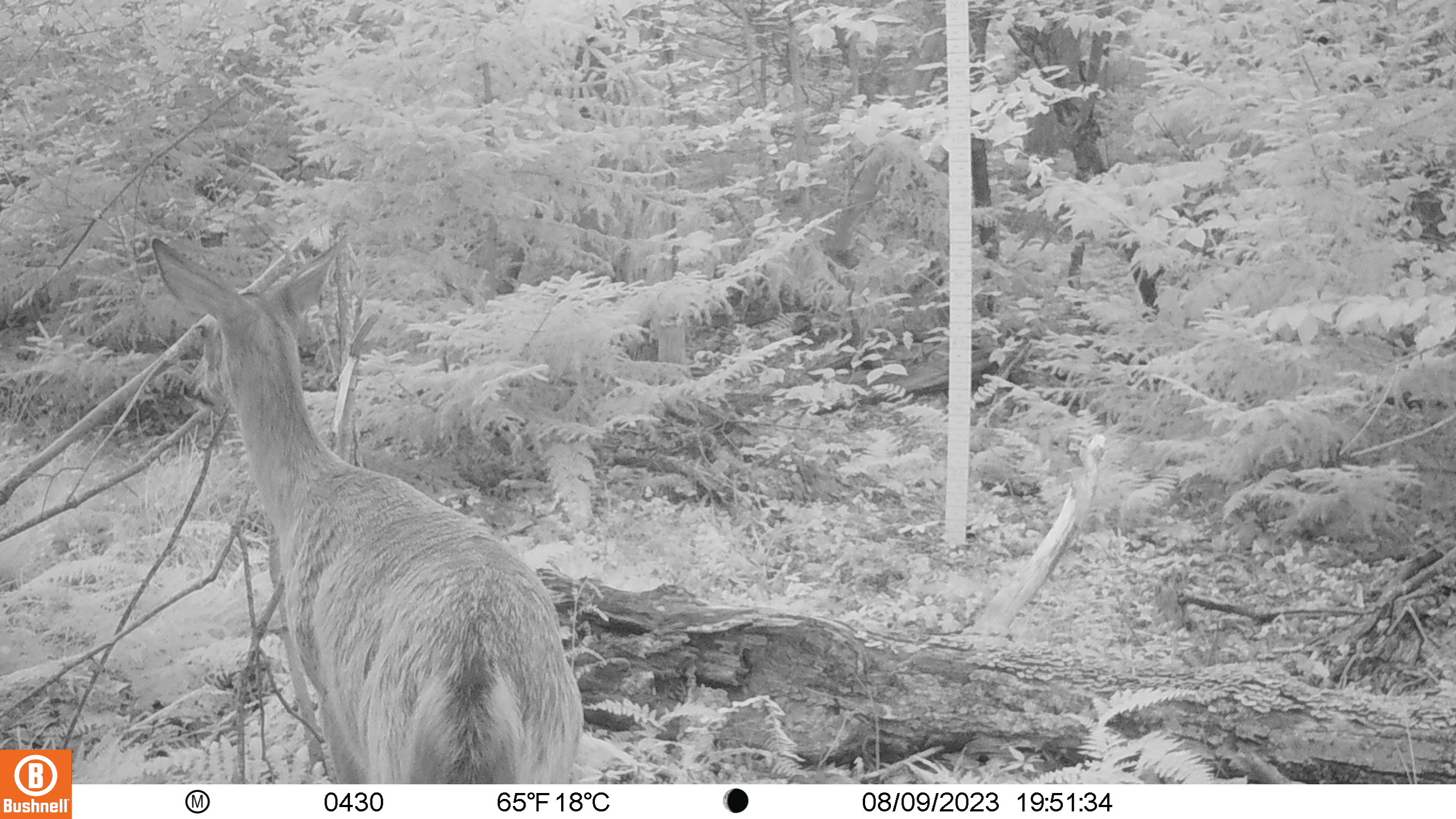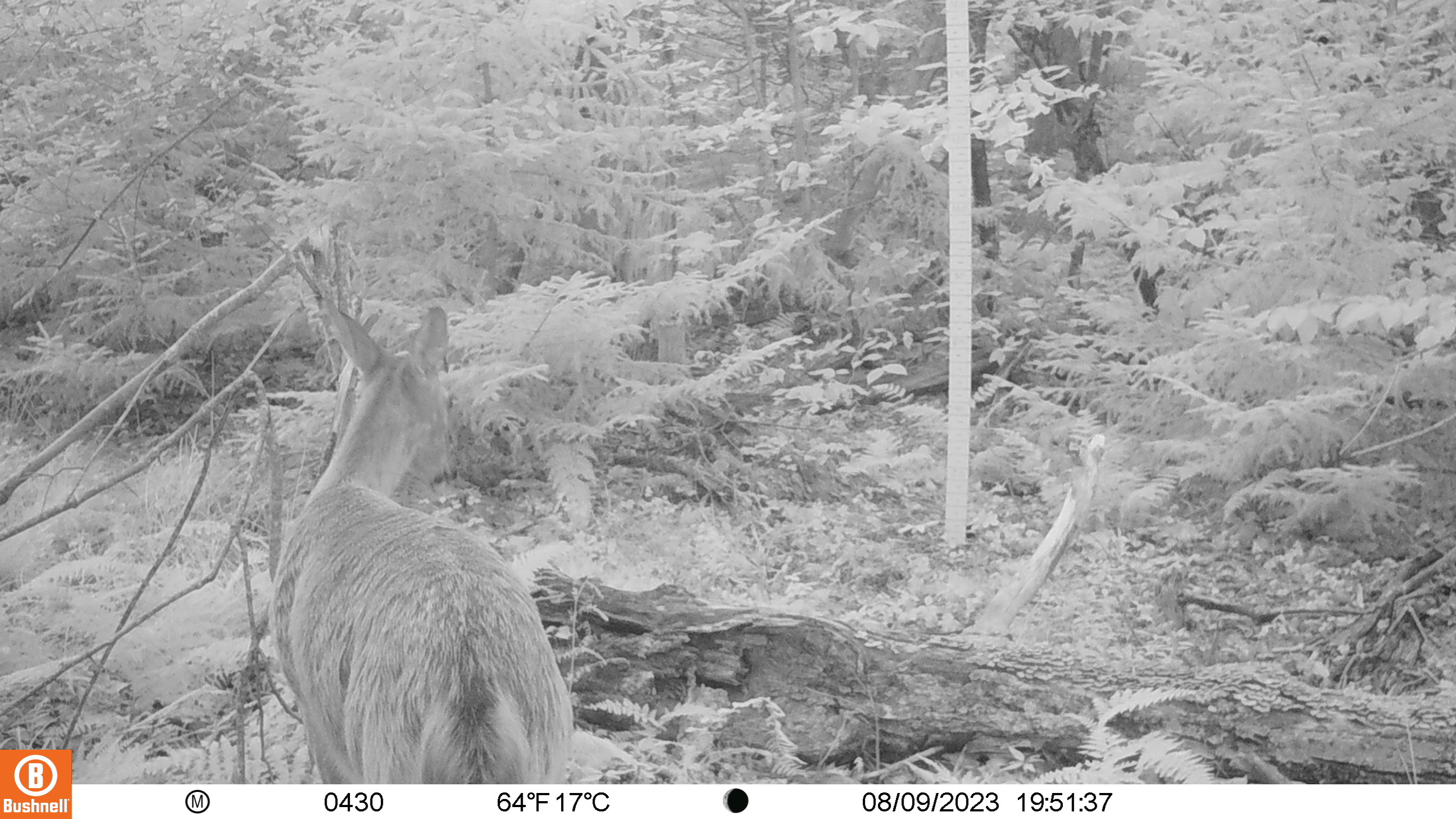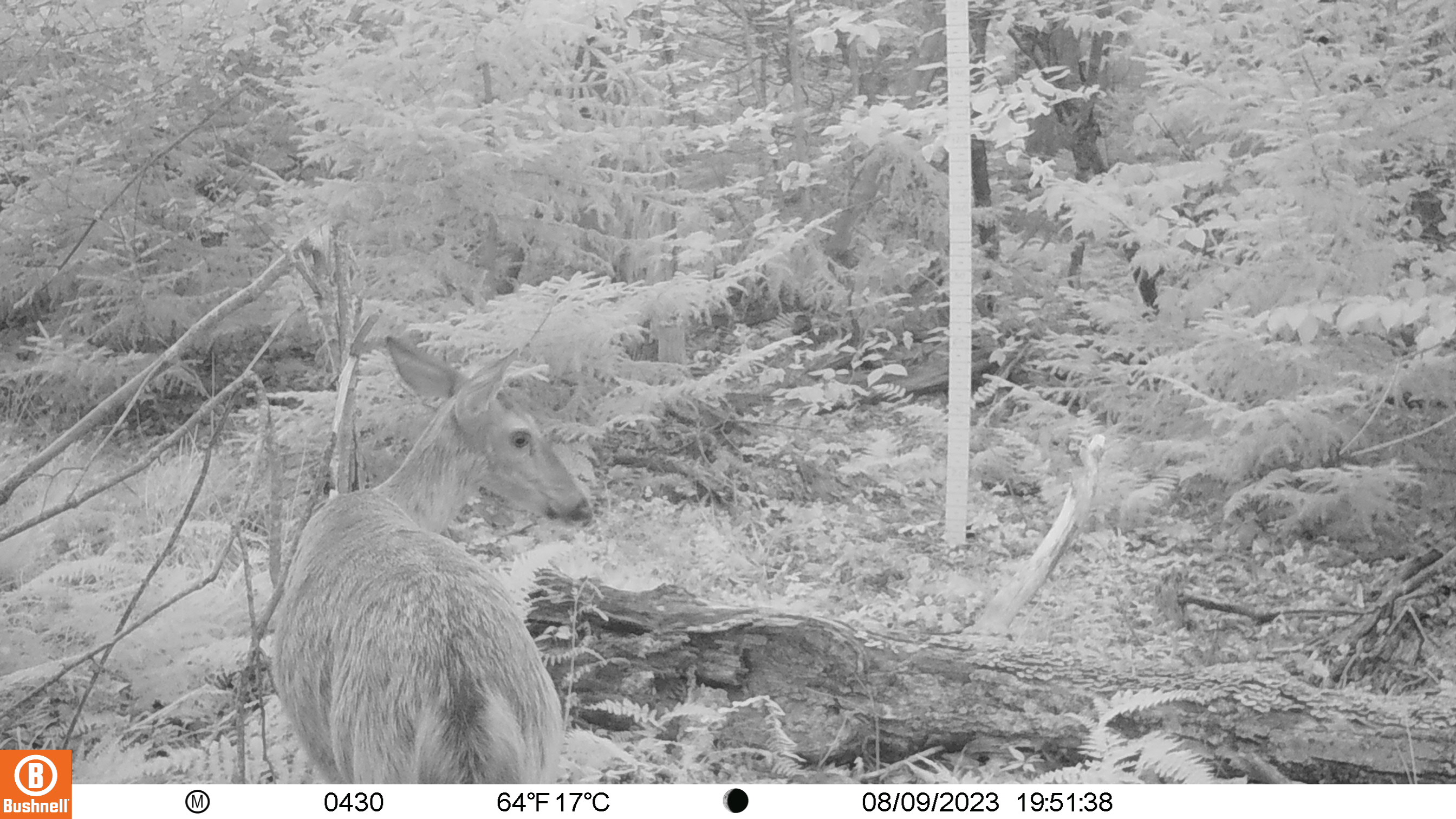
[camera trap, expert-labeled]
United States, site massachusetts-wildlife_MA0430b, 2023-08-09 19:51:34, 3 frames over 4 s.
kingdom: Animalia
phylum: Chordata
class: Mammalia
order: Artiodactyla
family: Cervidae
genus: Odocoileus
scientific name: Odocoileus virginianus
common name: white-tailed deer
White-tailed deer (Odocoileus virginianus).